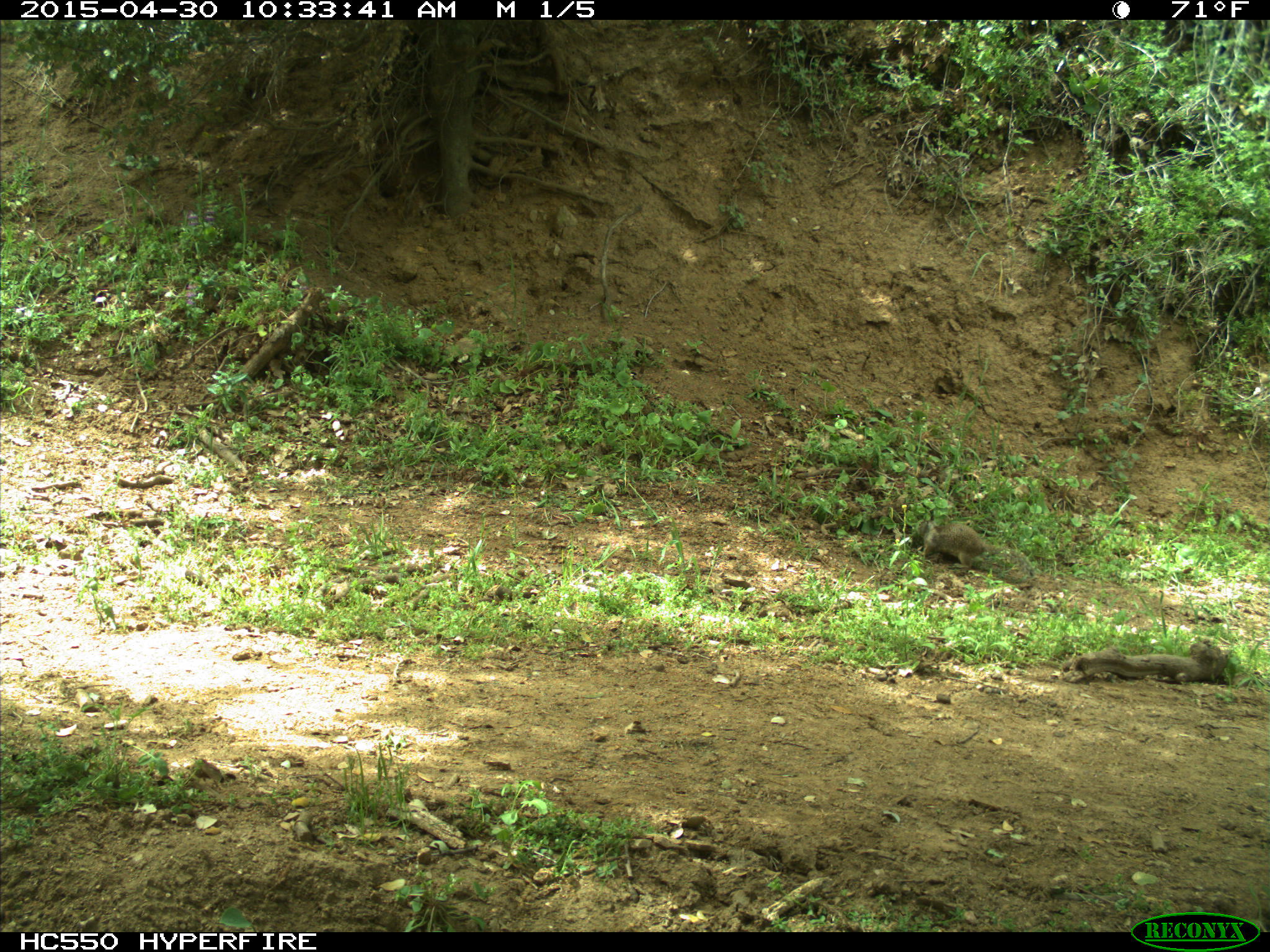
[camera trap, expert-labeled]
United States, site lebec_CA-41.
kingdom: Animalia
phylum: Chordata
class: Mammalia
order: Rodentia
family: Sciuridae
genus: Otospermophilus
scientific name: Otospermophilus beecheyi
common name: california ground squirrel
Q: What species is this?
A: Otospermophilus beecheyi (california ground squirrel).